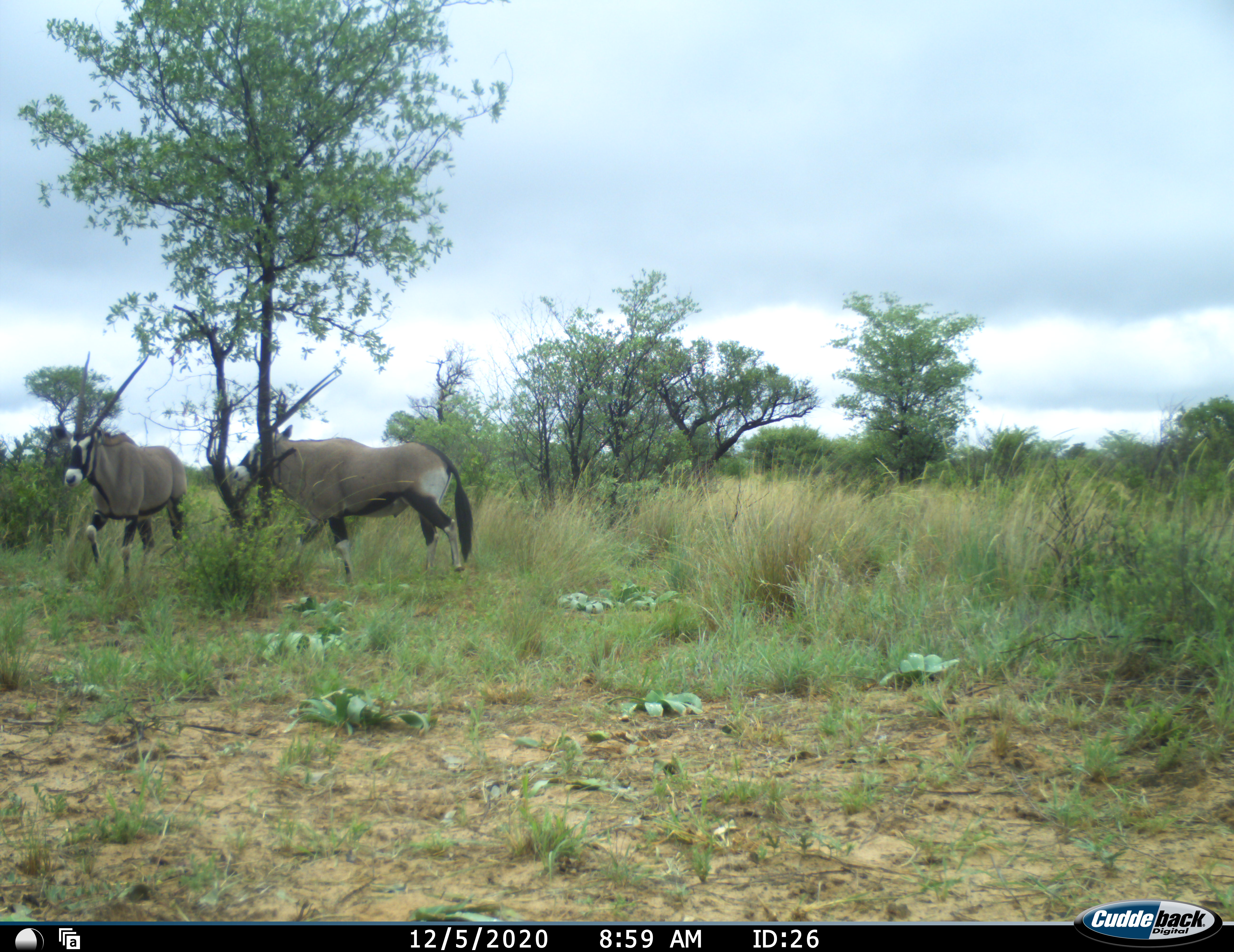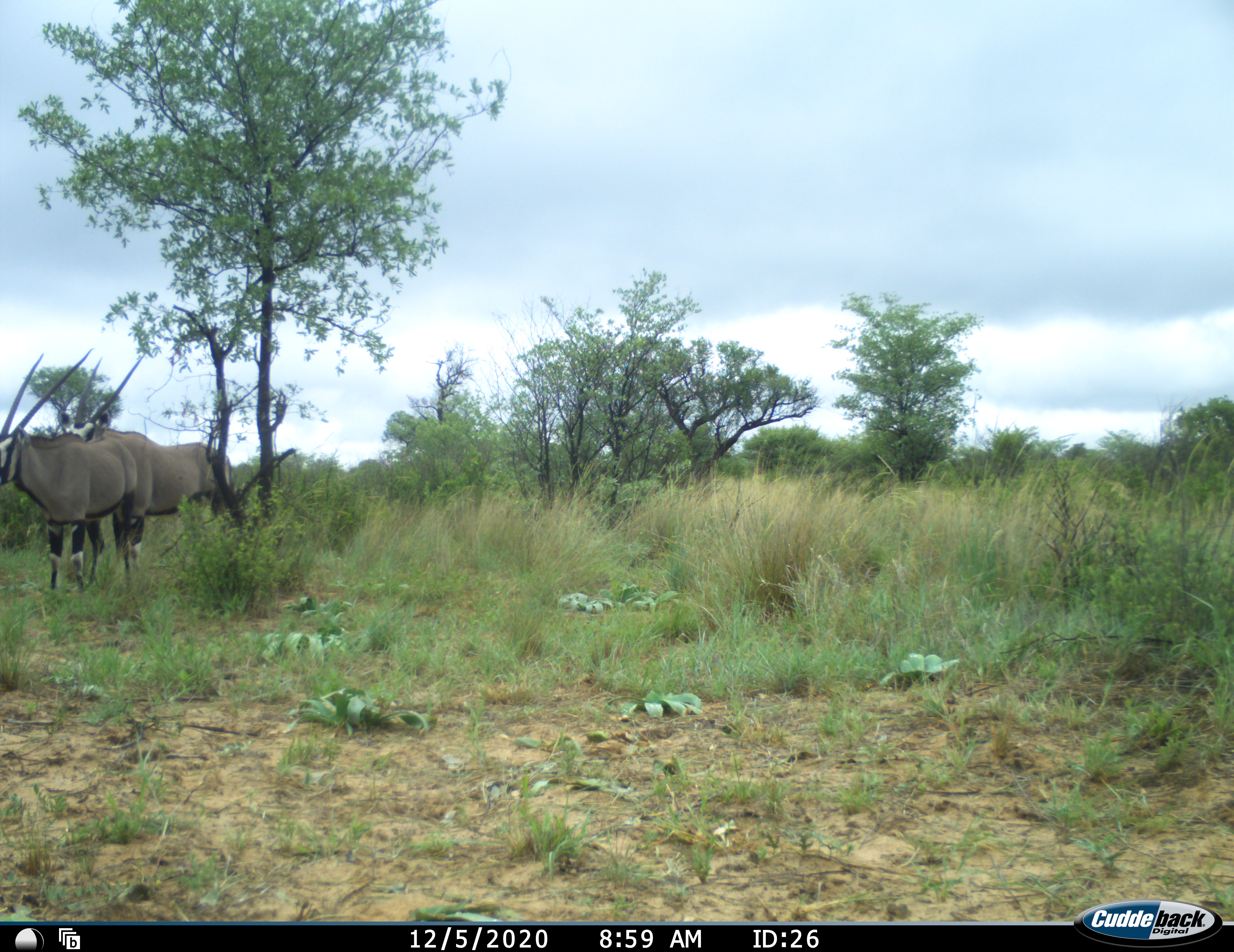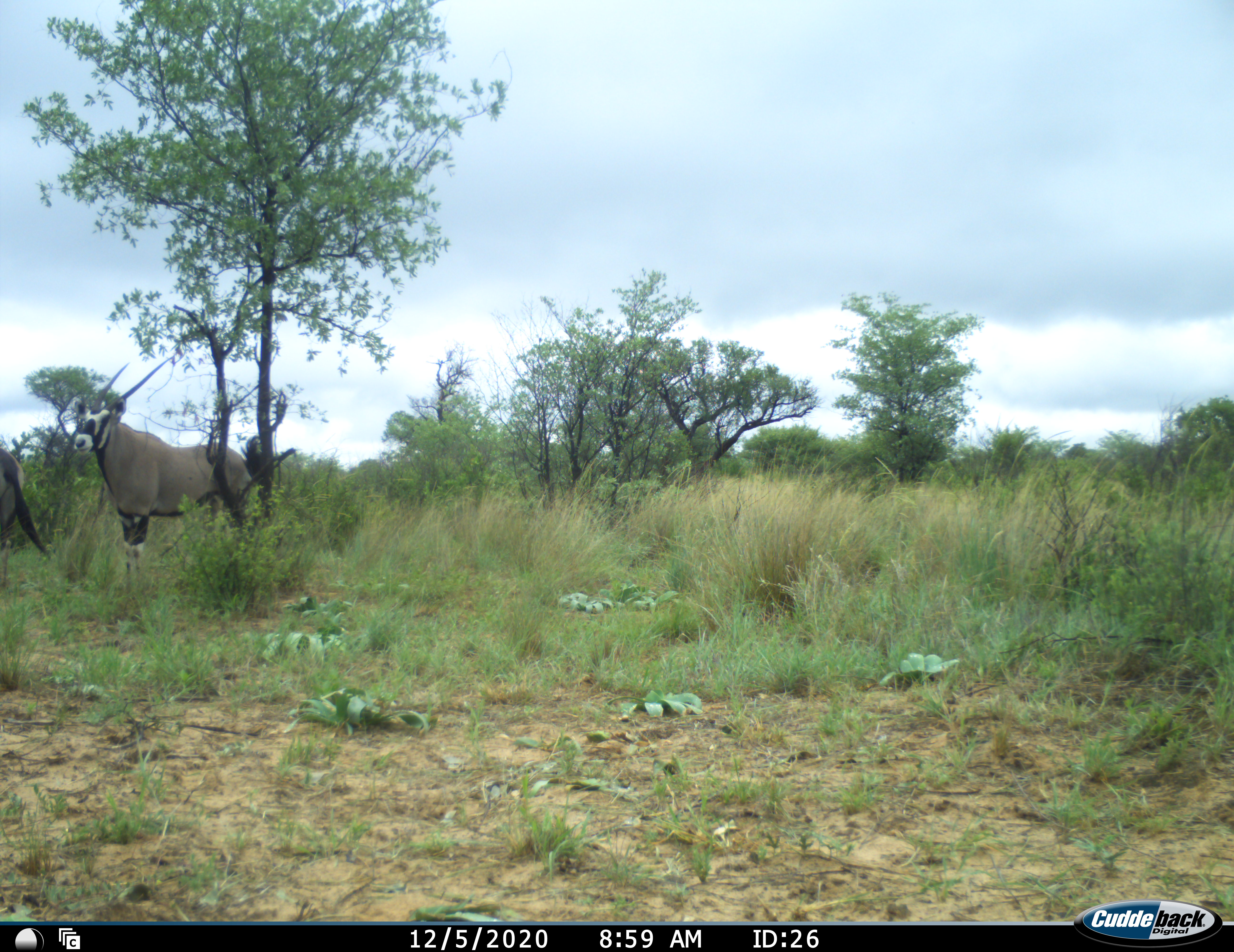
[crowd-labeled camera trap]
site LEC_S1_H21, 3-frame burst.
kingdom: Animalia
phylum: Chordata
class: Mammalia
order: Artiodactyla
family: Bovidae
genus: Oryx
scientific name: Oryx gazella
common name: gemsbok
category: oryx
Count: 2.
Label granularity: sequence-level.